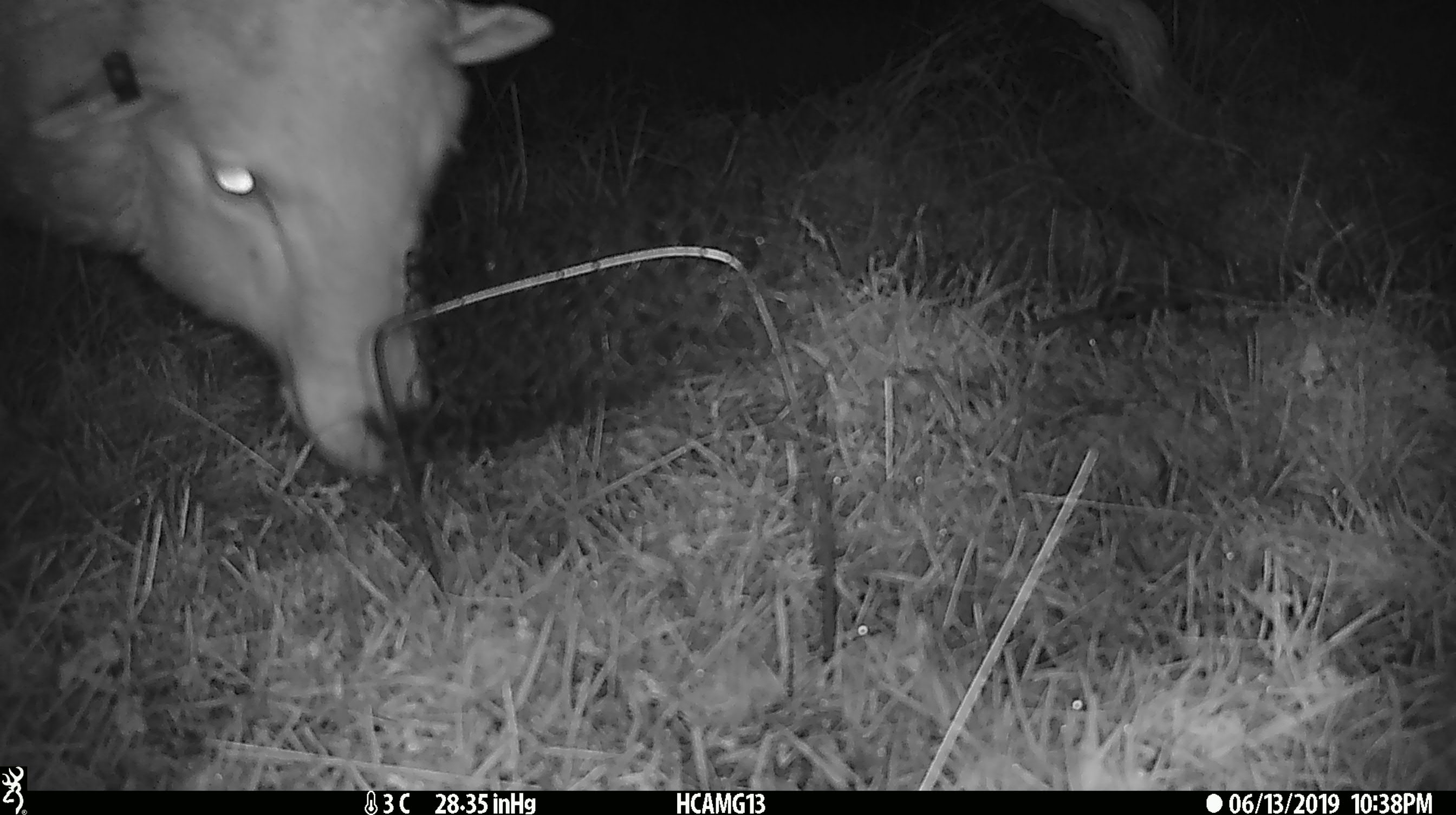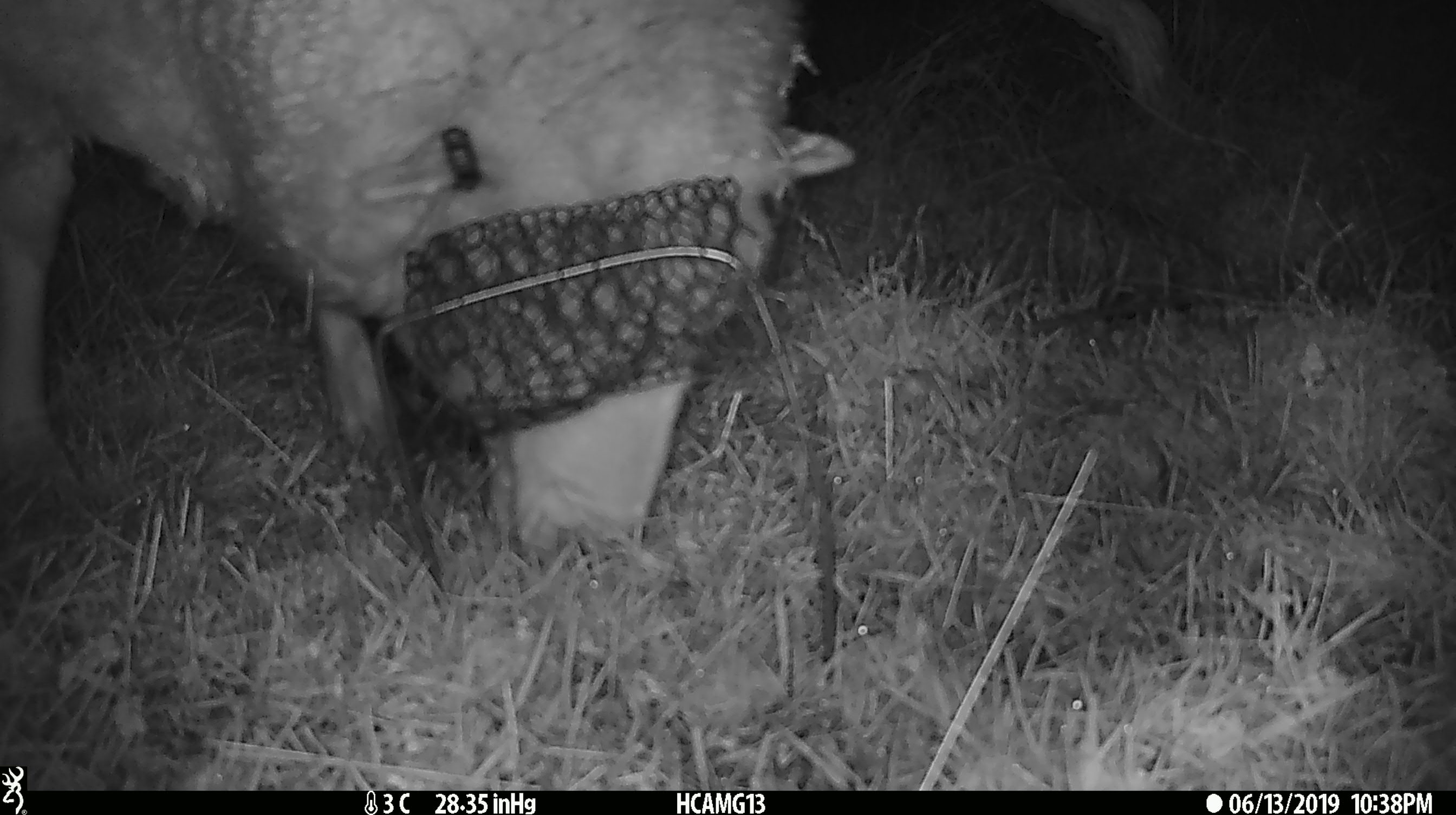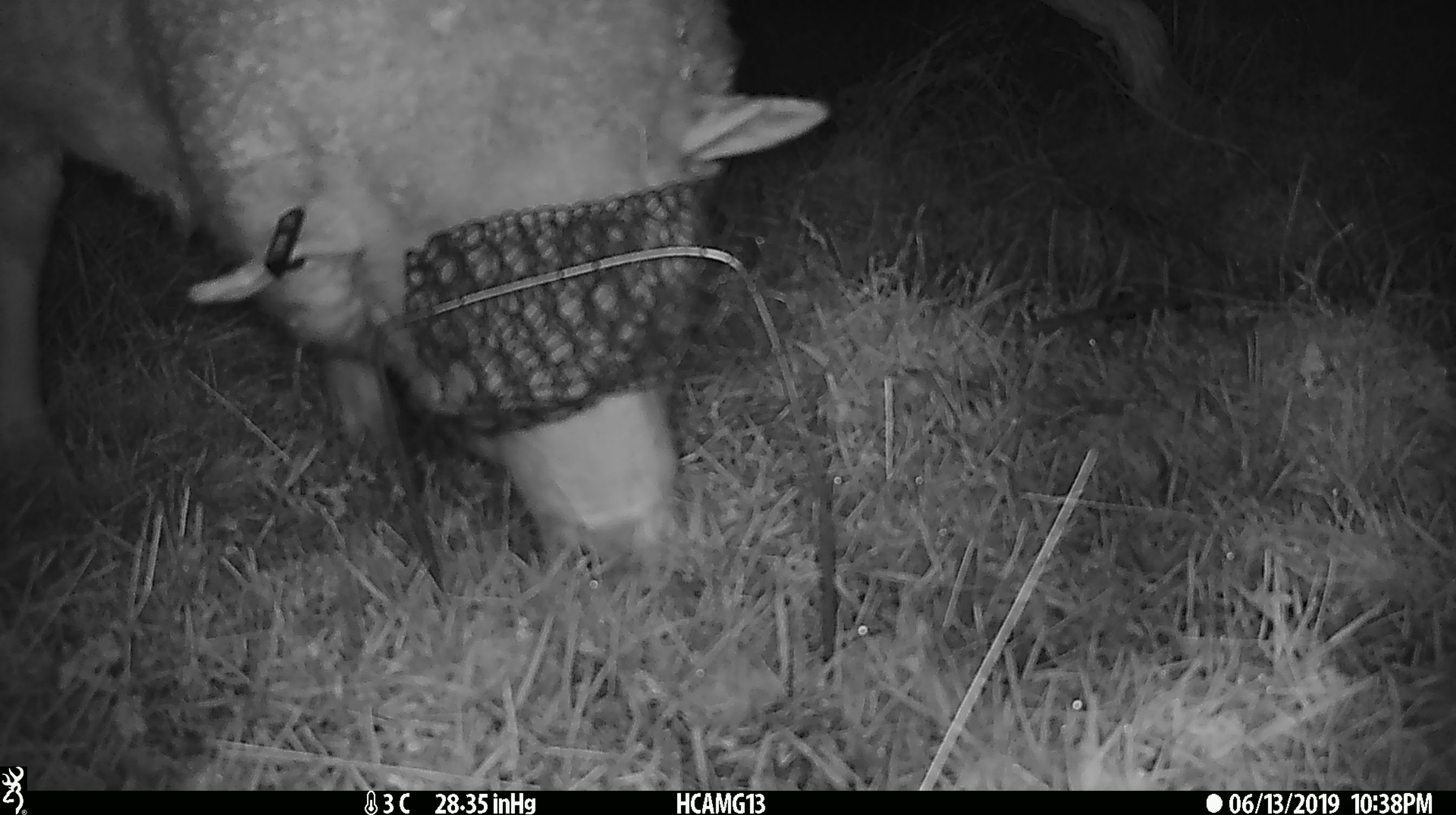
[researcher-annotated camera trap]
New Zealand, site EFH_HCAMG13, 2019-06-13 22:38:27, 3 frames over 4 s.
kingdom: Animalia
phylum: Chordata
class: Mammalia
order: Artiodactyla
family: Bovidae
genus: Ovis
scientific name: Ovis aries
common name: domestic sheep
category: sheep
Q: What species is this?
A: Sheep (domestic sheep) (Ovis aries).